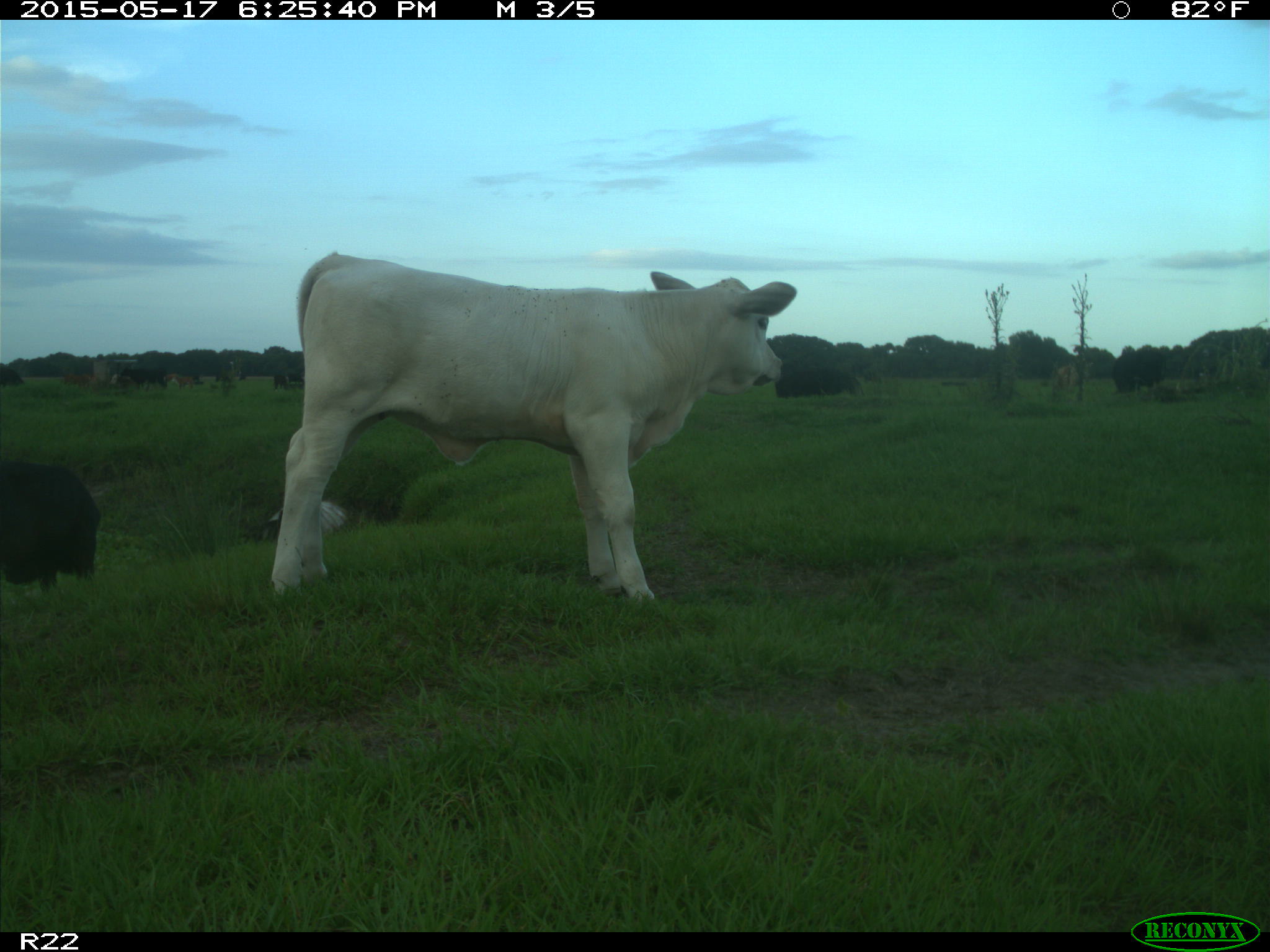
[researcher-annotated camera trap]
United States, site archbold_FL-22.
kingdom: Animalia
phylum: Chordata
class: Mammalia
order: Artiodactyla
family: Bovidae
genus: Bos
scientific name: Bos taurus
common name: domestic cow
Bos taurus (domestic cow).